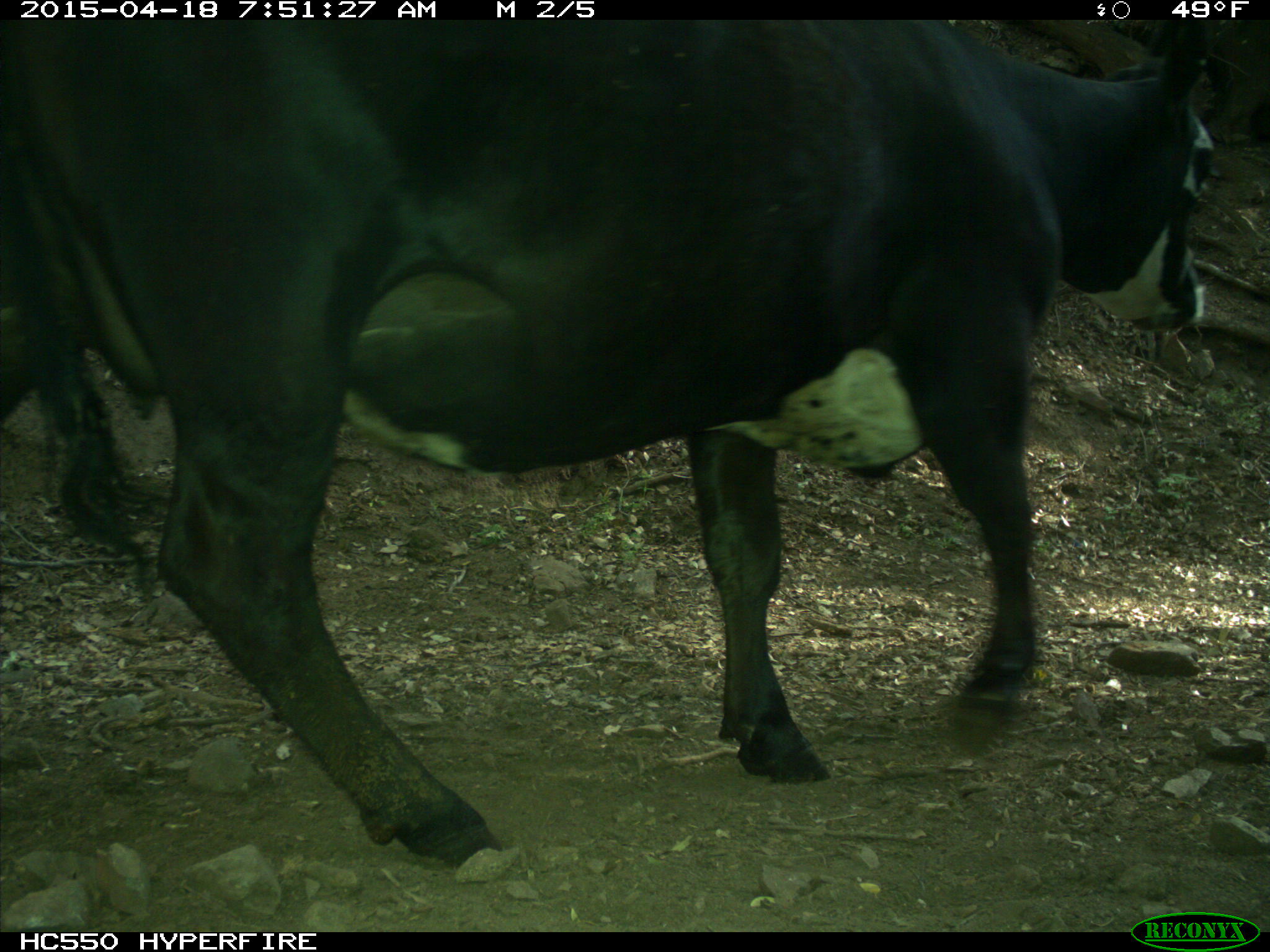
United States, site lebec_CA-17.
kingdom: Animalia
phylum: Chordata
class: Mammalia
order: Artiodactyla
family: Bovidae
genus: Bos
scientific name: Bos taurus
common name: domestic cow